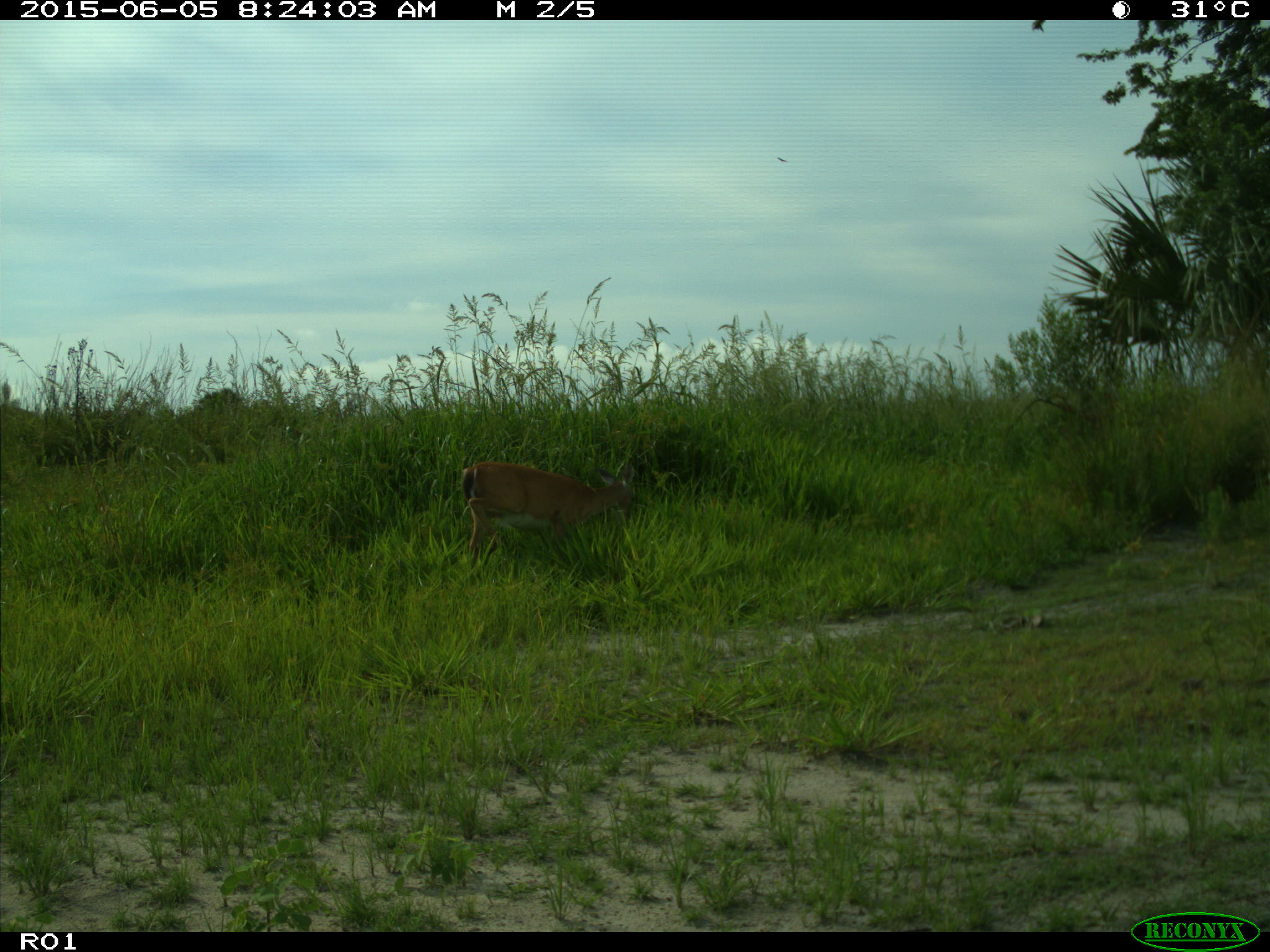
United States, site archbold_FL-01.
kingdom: Animalia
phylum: Chordata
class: Mammalia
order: Artiodactyla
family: Cervidae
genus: Odocoileus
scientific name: Odocoileus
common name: deer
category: unidentified deer